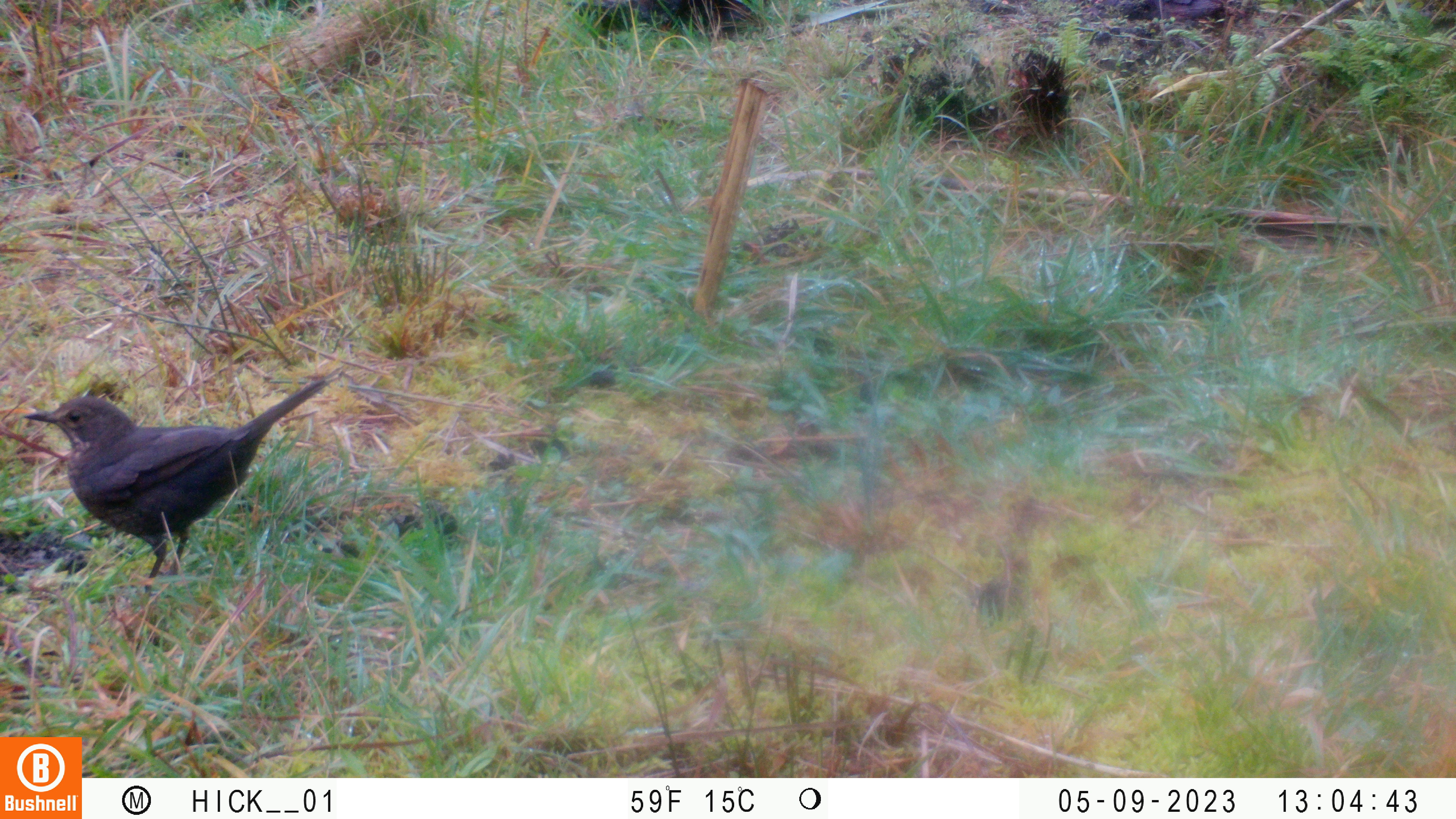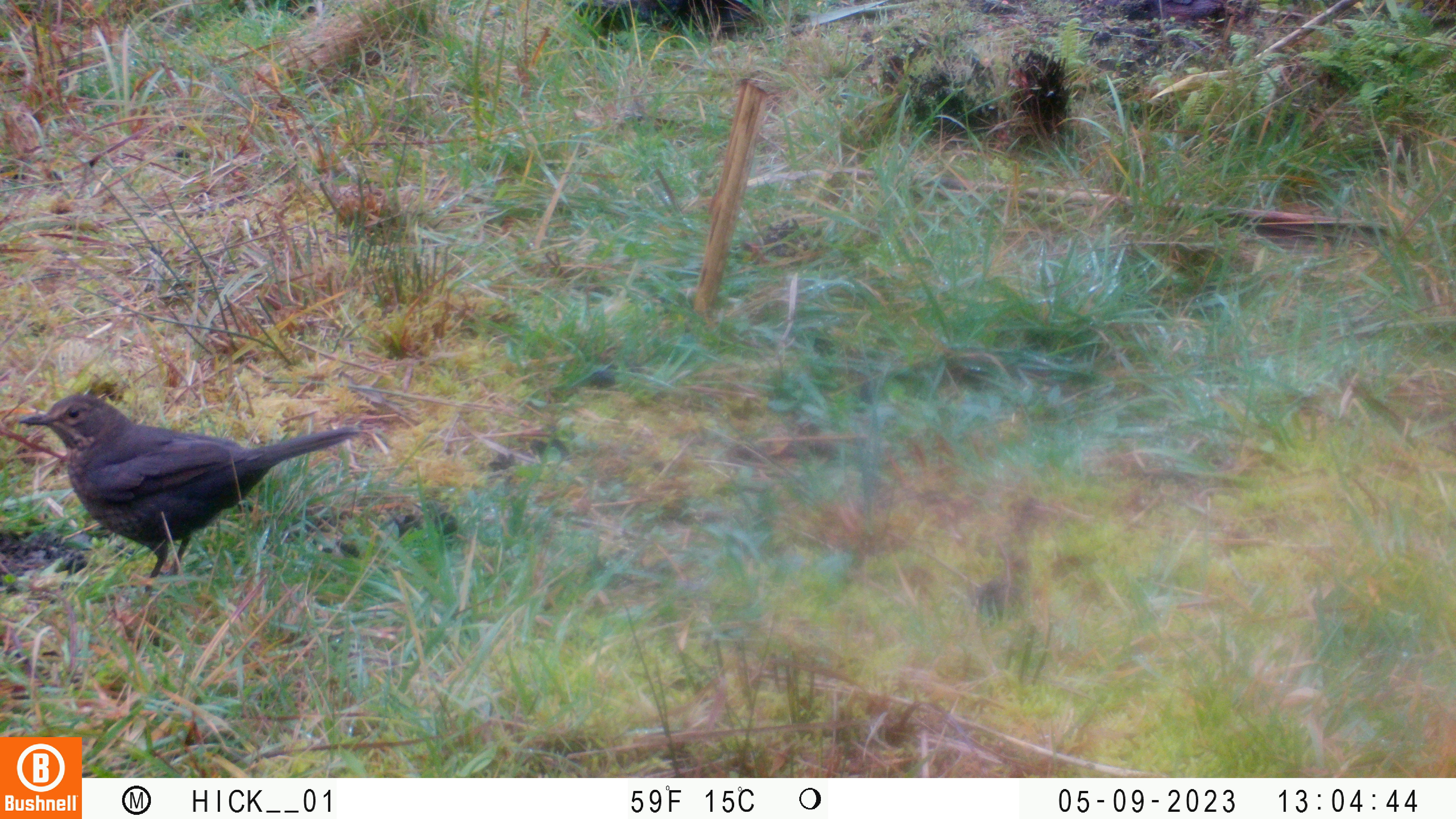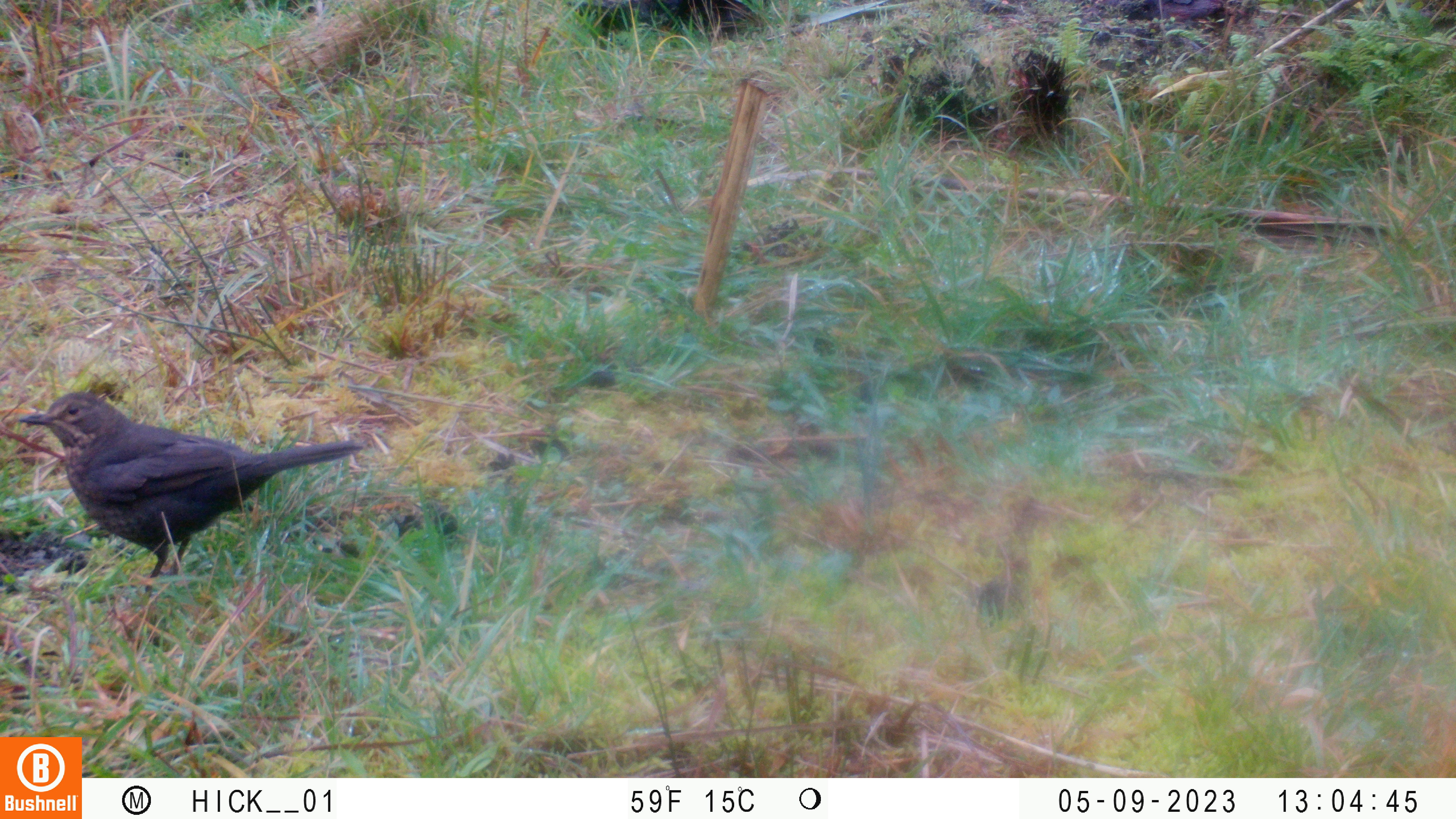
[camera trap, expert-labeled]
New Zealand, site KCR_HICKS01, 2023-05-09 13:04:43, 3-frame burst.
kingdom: Animalia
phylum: Chordata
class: Aves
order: Passeriformes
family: Turdidae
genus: Turdus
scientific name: Turdus merula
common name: eurasian blackbird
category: blackbird